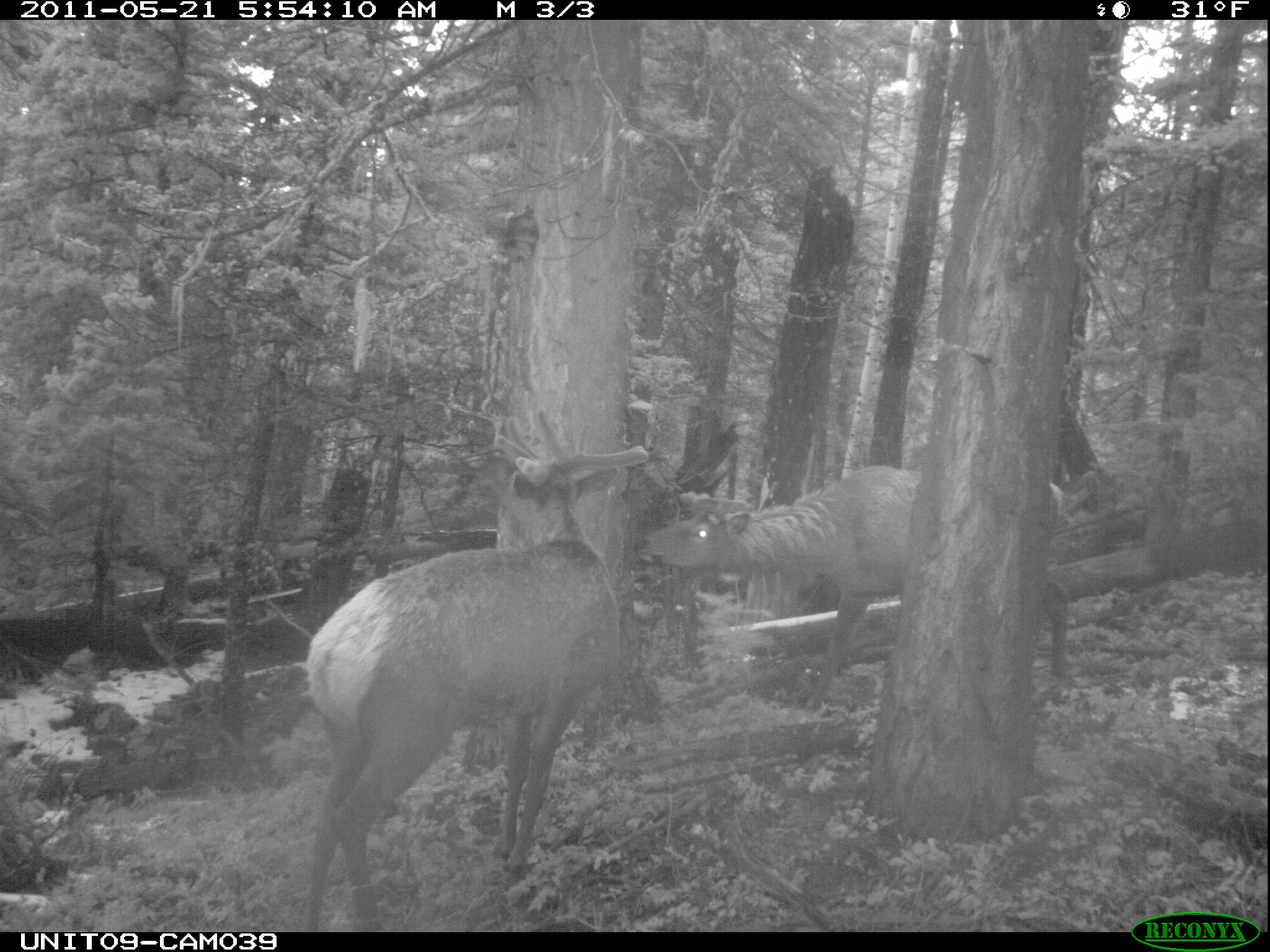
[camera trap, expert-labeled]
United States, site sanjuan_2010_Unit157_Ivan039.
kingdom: Animalia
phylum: Chordata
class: Mammalia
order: Artiodactyla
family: Cervidae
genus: Cervus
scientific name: Cervus elaphus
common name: red deer